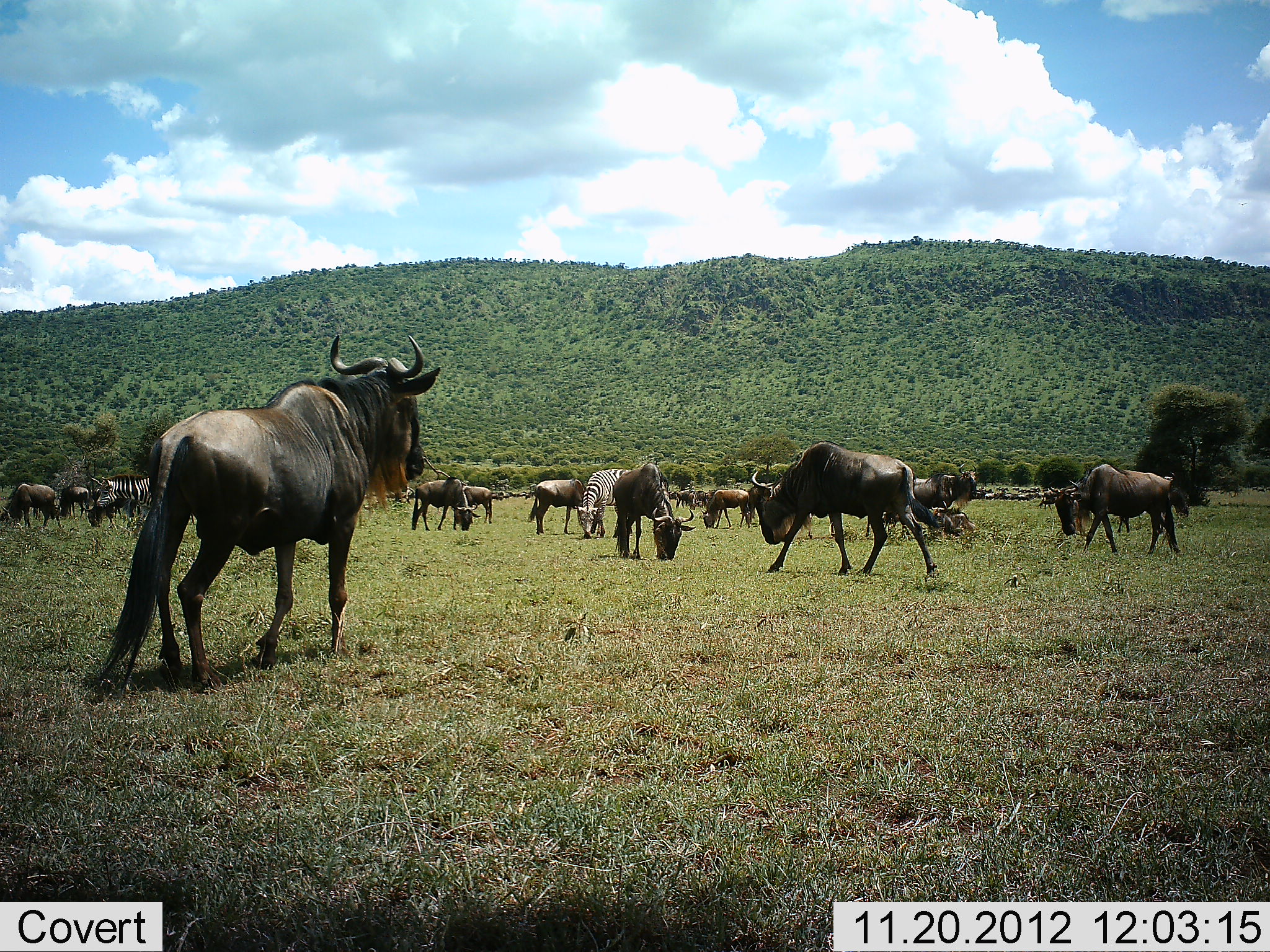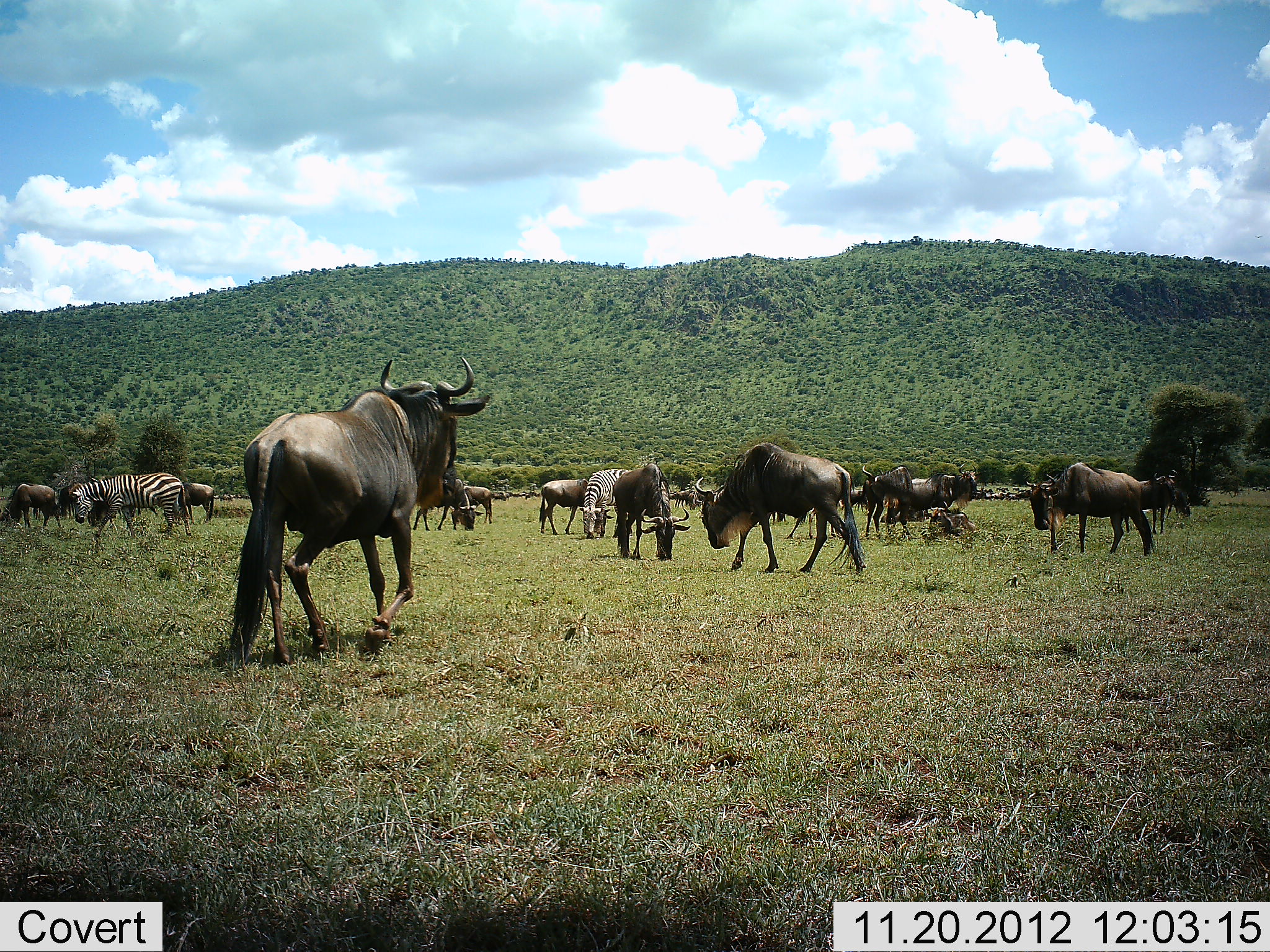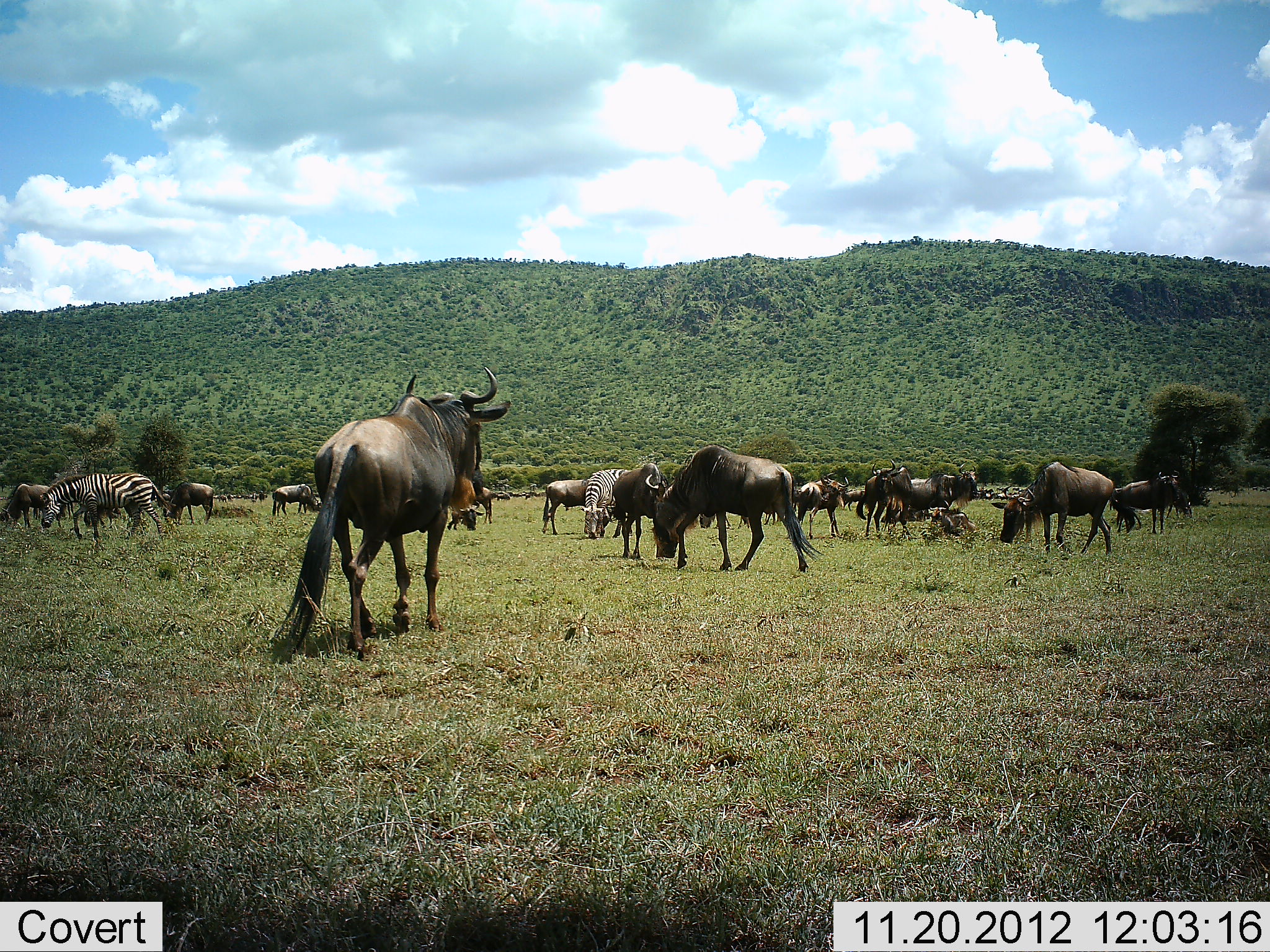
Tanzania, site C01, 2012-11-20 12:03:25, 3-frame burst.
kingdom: Animalia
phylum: Chordata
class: Mammalia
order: Artiodactyla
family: Bovidae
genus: Connochaetes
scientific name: Connochaetes taurinus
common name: blue wildebeest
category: wildebeest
Wildebeest (blue wildebeest) (Connochaetes taurinus), count 11-50. Behavior (volunteer vote fractions): standing 40%, resting 20%, moving 60%, interacting 27%. Young present (vote fraction): 13%. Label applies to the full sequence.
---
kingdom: Animalia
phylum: Chordata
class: Mammalia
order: Perissodactyla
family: Equidae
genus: Equus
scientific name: Equus quagga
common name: plains zebra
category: zebra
Zebra (plains zebra) (Equus quagga), count 2. Behavior (volunteer vote fractions): standing 38%, resting 0%, moving 54%, interacting 0%. Young present (vote fraction): 0%. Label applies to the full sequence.